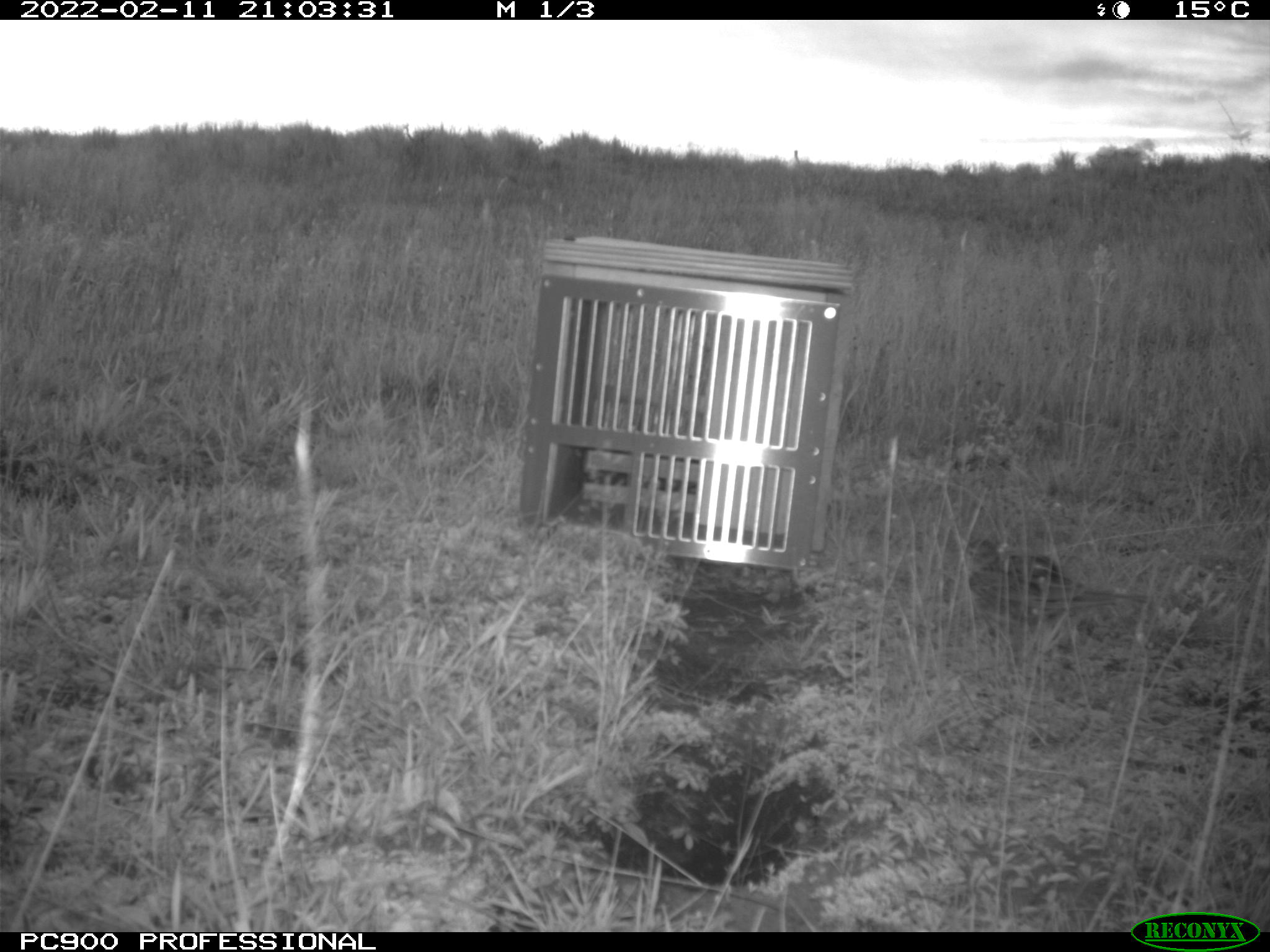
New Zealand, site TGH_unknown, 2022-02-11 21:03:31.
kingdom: Animalia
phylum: Chordata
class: Aves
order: Passeriformes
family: Motacillidae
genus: Anthus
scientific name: Anthus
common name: pipit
Pipit (Anthus).